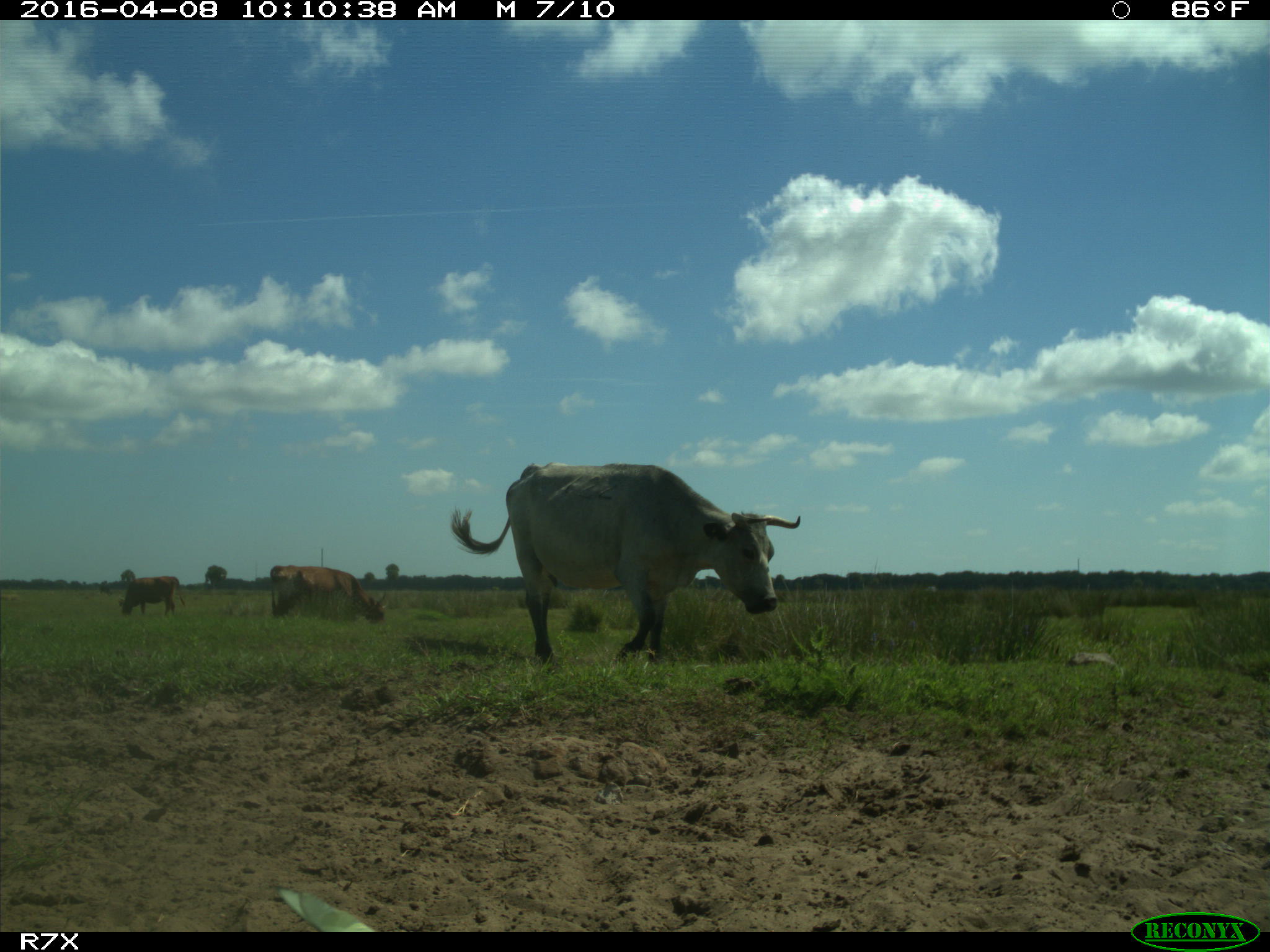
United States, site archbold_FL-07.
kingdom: Animalia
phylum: Chordata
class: Mammalia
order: Artiodactyla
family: Bovidae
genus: Bos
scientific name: Bos taurus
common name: domestic cow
Bos taurus (domestic cow).